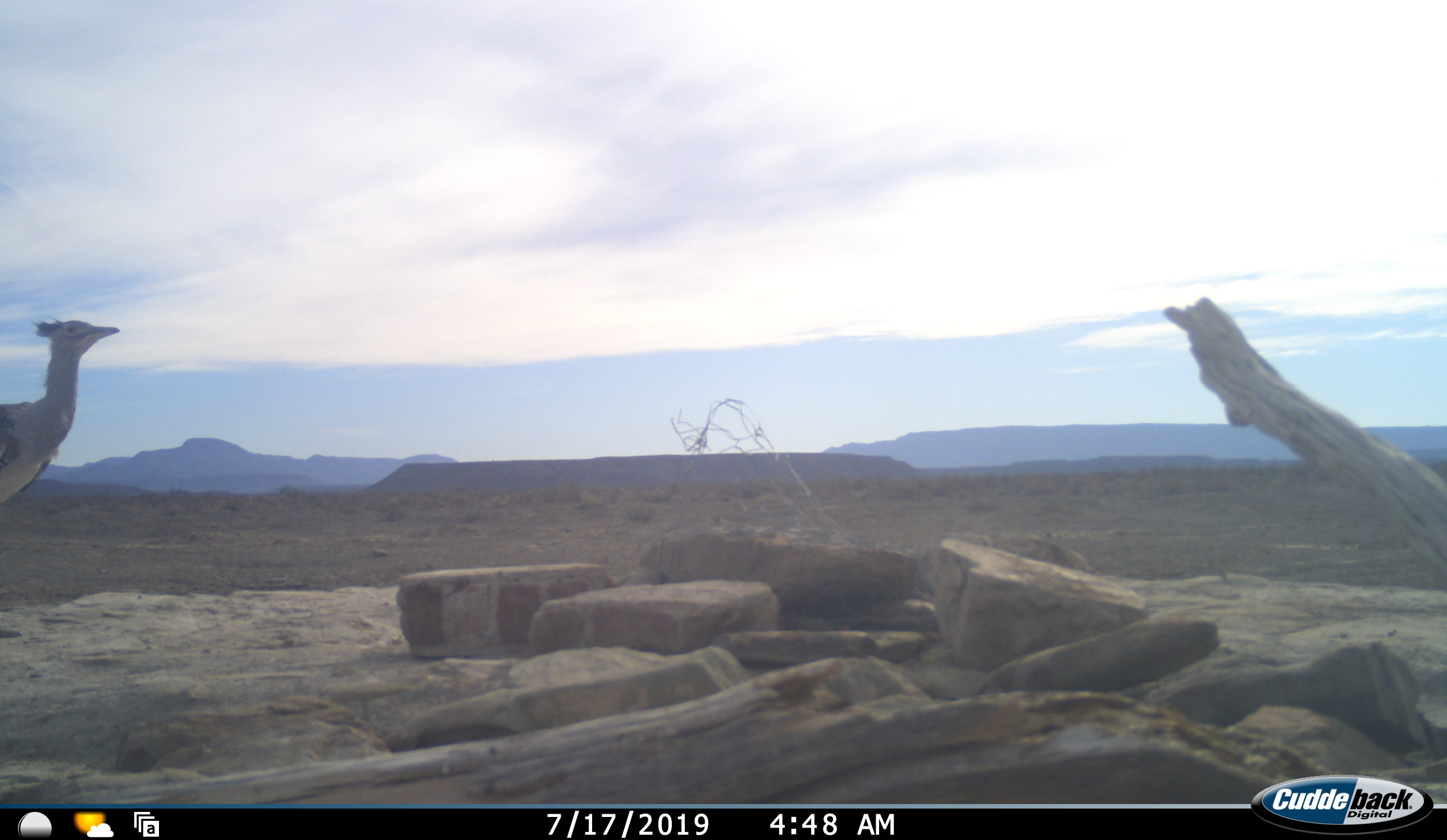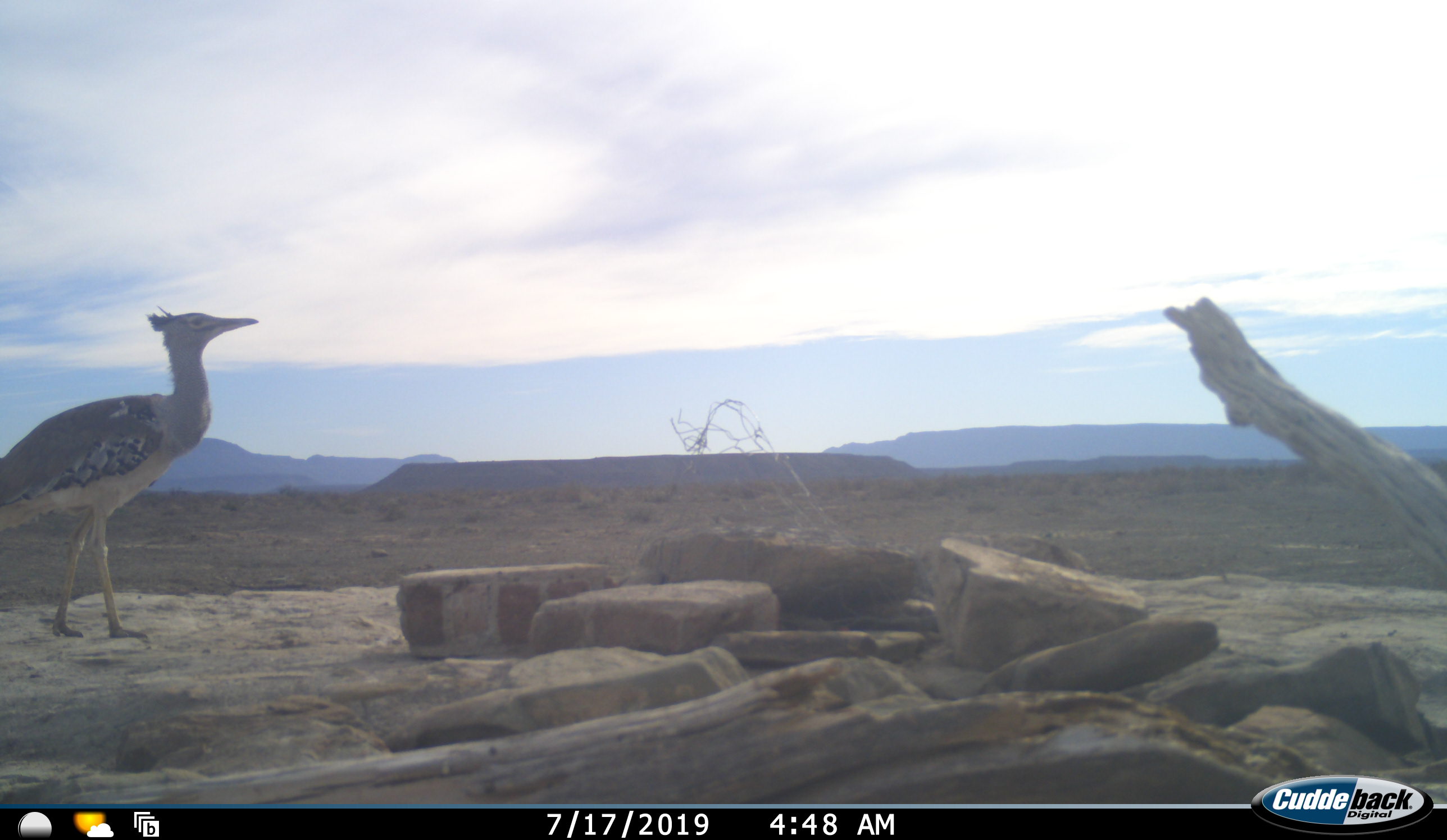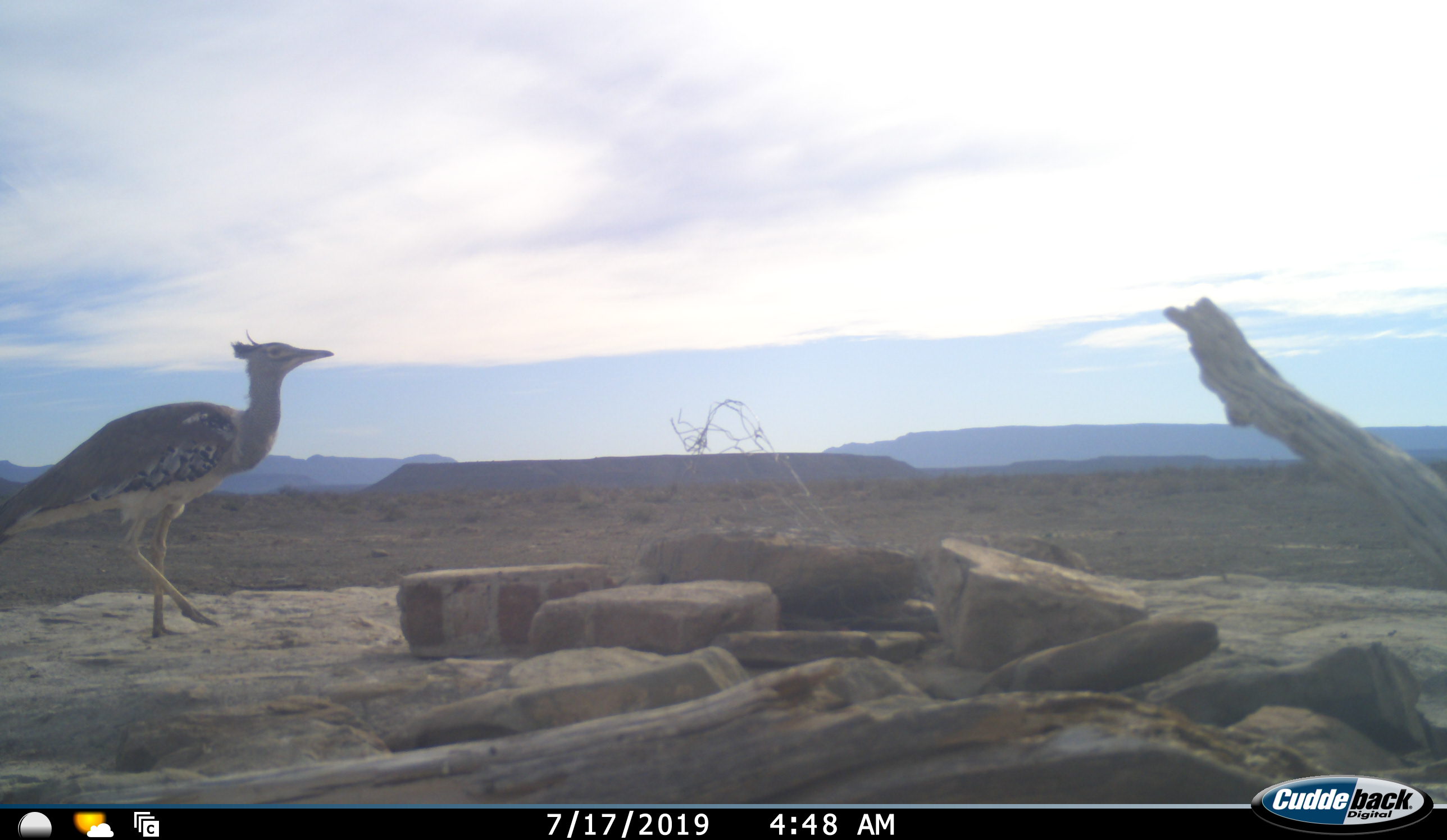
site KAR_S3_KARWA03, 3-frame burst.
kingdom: Animalia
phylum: Chordata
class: Aves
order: Otidiformes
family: Otididae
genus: Ardeotis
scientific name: Ardeotis kori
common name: kori bustard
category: bustardkori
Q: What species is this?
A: Bustardkori (kori bustard) (Ardeotis kori).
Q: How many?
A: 1.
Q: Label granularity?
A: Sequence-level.